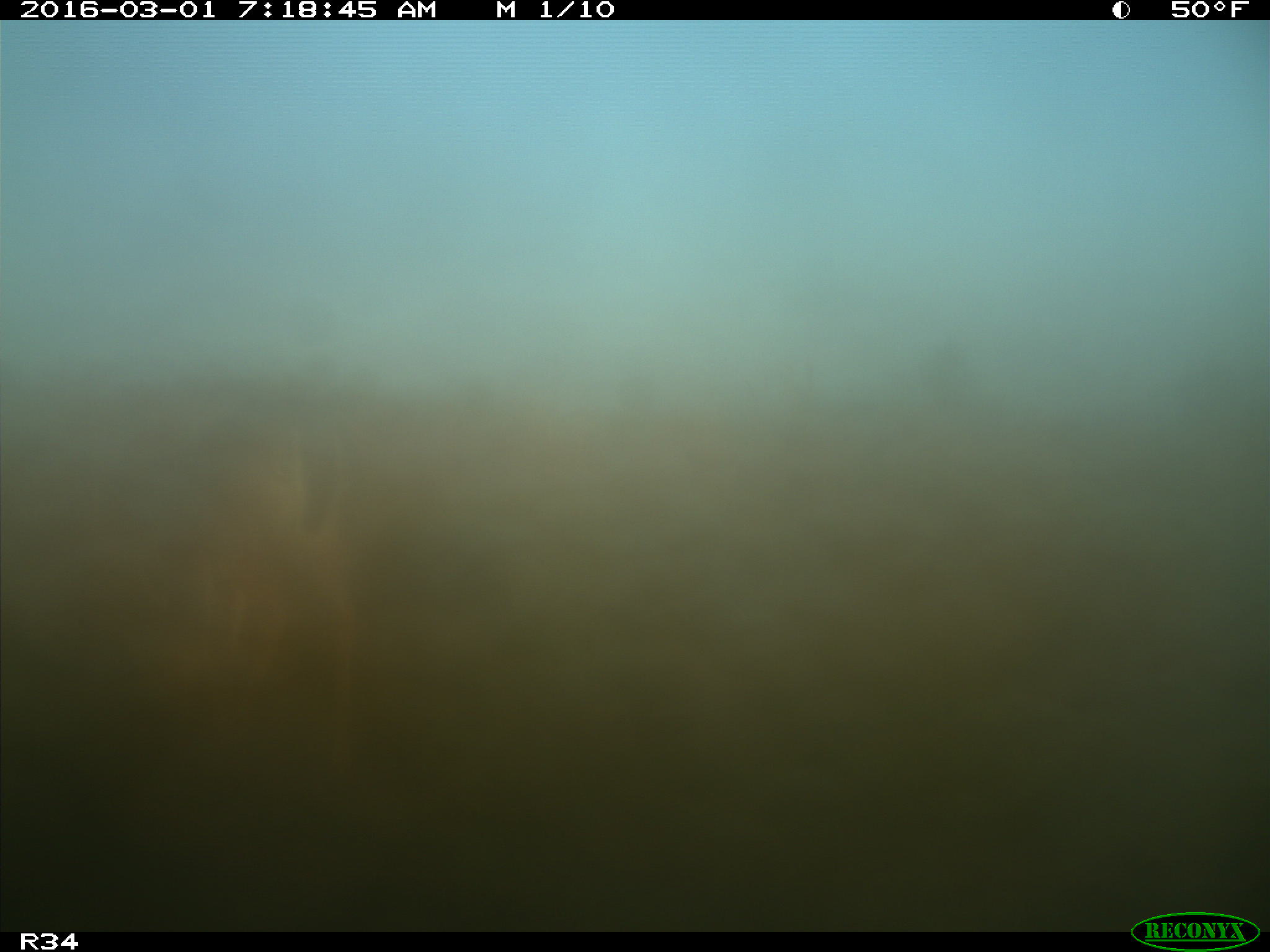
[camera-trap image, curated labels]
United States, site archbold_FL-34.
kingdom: Animalia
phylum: Chordata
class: Mammalia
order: Artiodactyla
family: Cervidae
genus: Odocoileus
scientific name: Odocoileus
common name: deer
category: unidentified deer